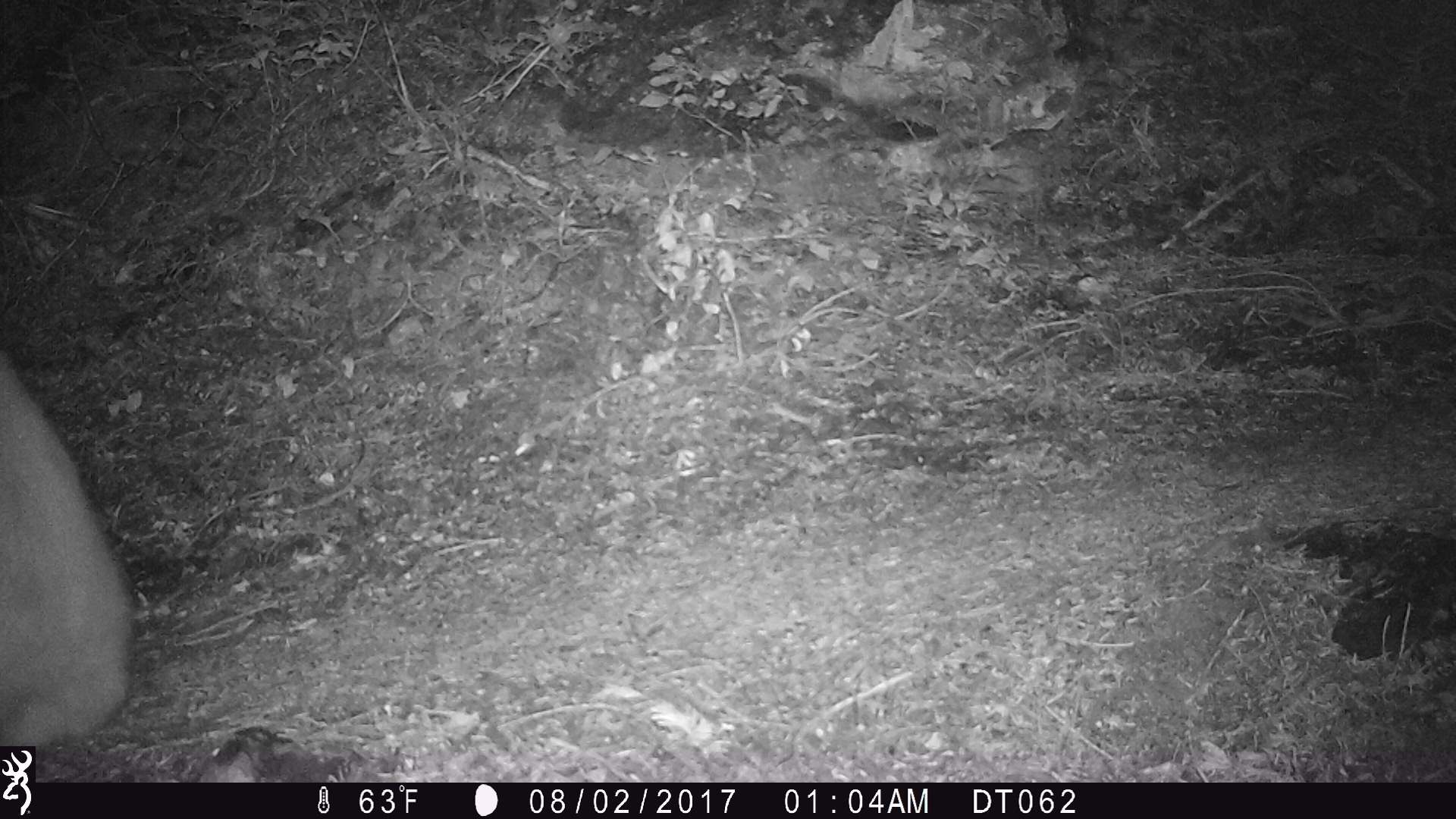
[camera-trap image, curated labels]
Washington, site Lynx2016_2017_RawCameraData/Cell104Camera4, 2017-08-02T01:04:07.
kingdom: Animalia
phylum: Chordata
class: Mammalia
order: Artiodactyla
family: Bovidae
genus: Oreamnos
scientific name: Oreamnos americanus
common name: mountain goat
Oreamnos americanus (mountain goat). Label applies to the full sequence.